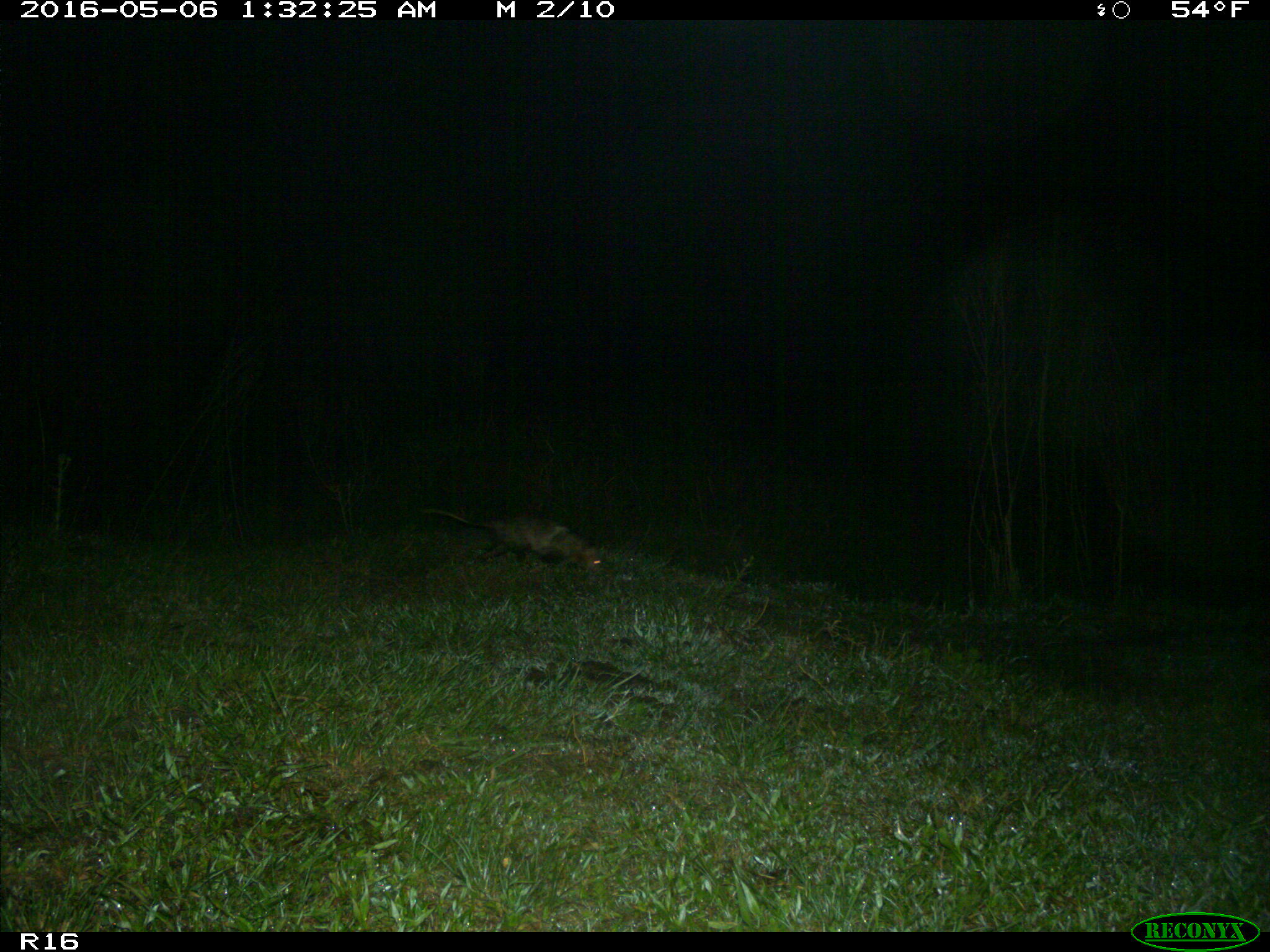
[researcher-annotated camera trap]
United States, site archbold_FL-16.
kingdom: Animalia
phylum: Chordata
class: Mammalia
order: Didelphimorphia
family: Didelphidae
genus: Didelphis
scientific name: Didelphis virginiana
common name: virginia opossum